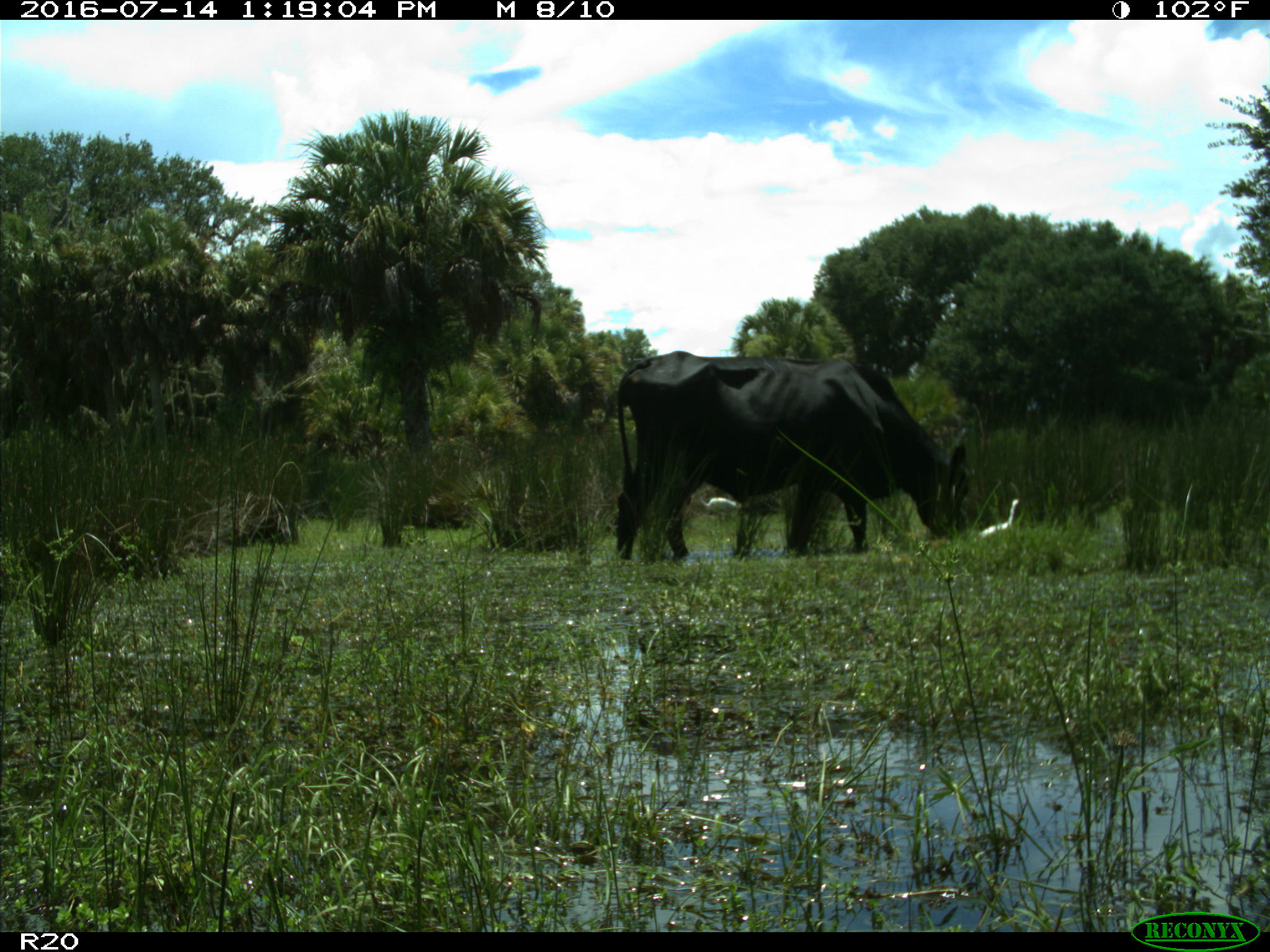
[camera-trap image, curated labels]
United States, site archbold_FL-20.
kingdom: Animalia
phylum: Chordata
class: Mammalia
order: Artiodactyla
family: Bovidae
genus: Bos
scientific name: Bos taurus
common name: domestic cow